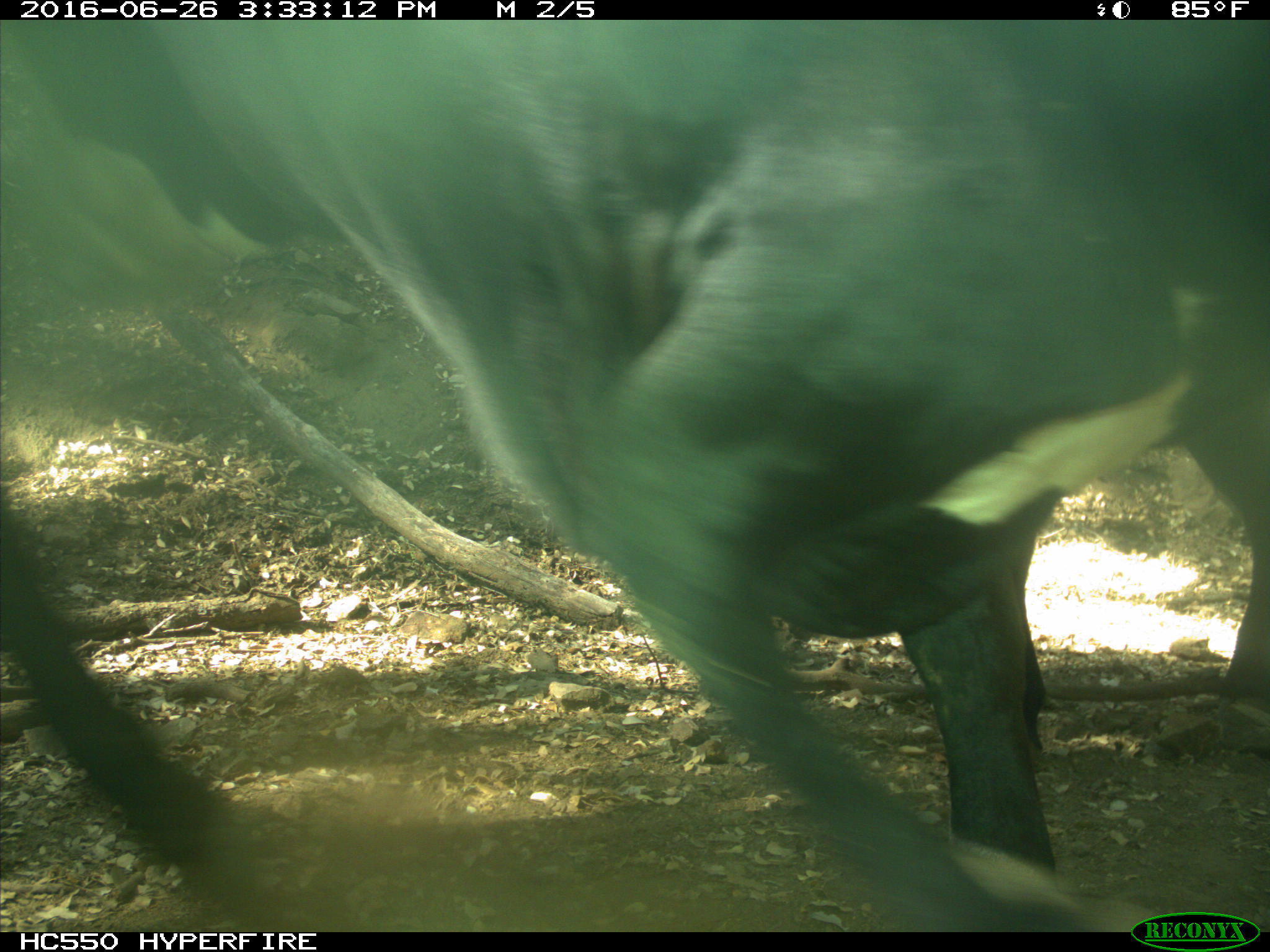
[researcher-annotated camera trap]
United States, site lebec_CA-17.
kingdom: Animalia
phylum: Chordata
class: Mammalia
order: Artiodactyla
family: Bovidae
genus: Bos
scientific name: Bos taurus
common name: domestic cow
Bos taurus (domestic cow).